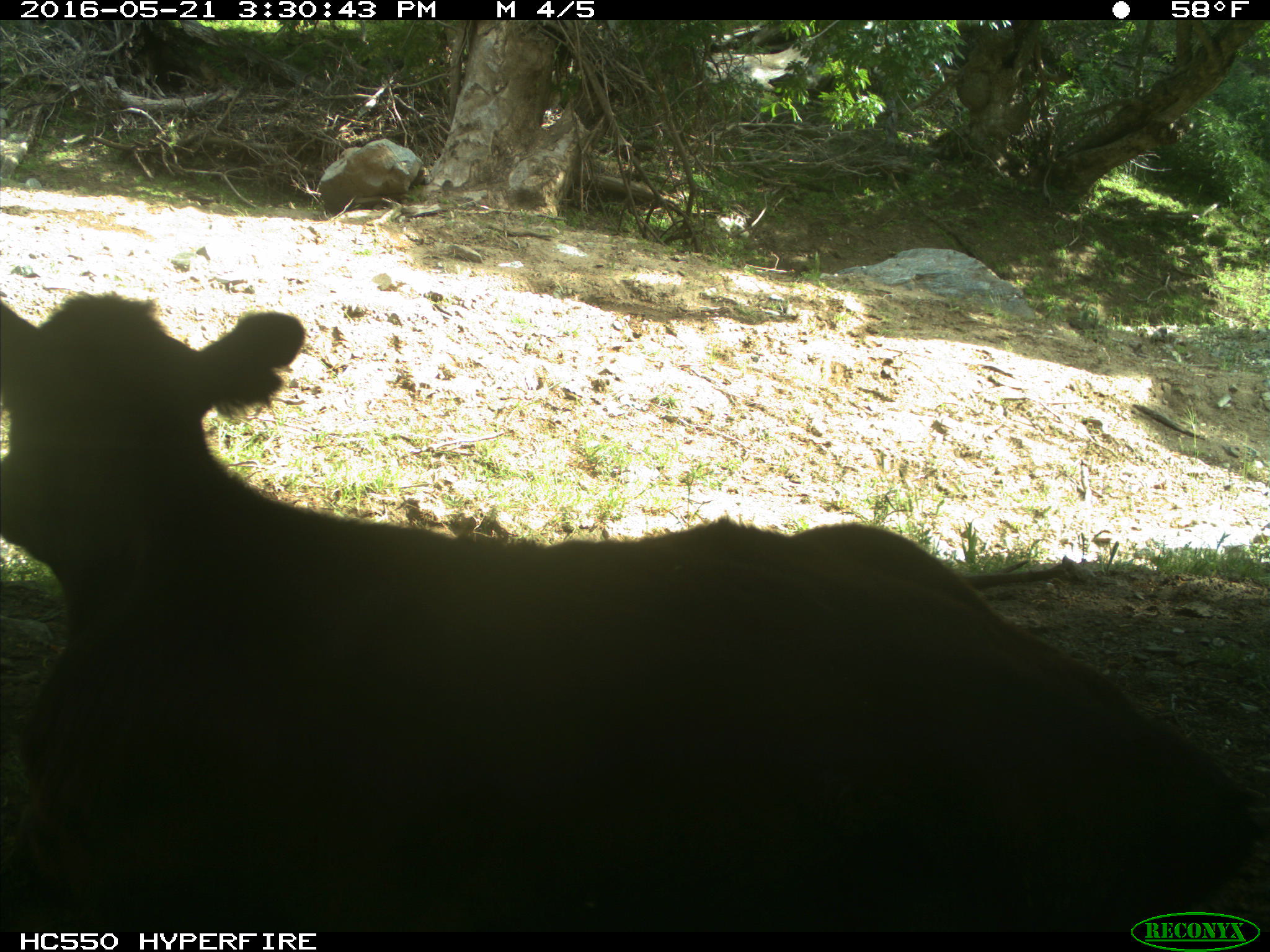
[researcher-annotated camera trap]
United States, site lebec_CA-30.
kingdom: Animalia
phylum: Chordata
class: Mammalia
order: Artiodactyla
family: Bovidae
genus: Bos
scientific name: Bos taurus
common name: domestic cow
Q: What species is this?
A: Bos taurus (domestic cow).